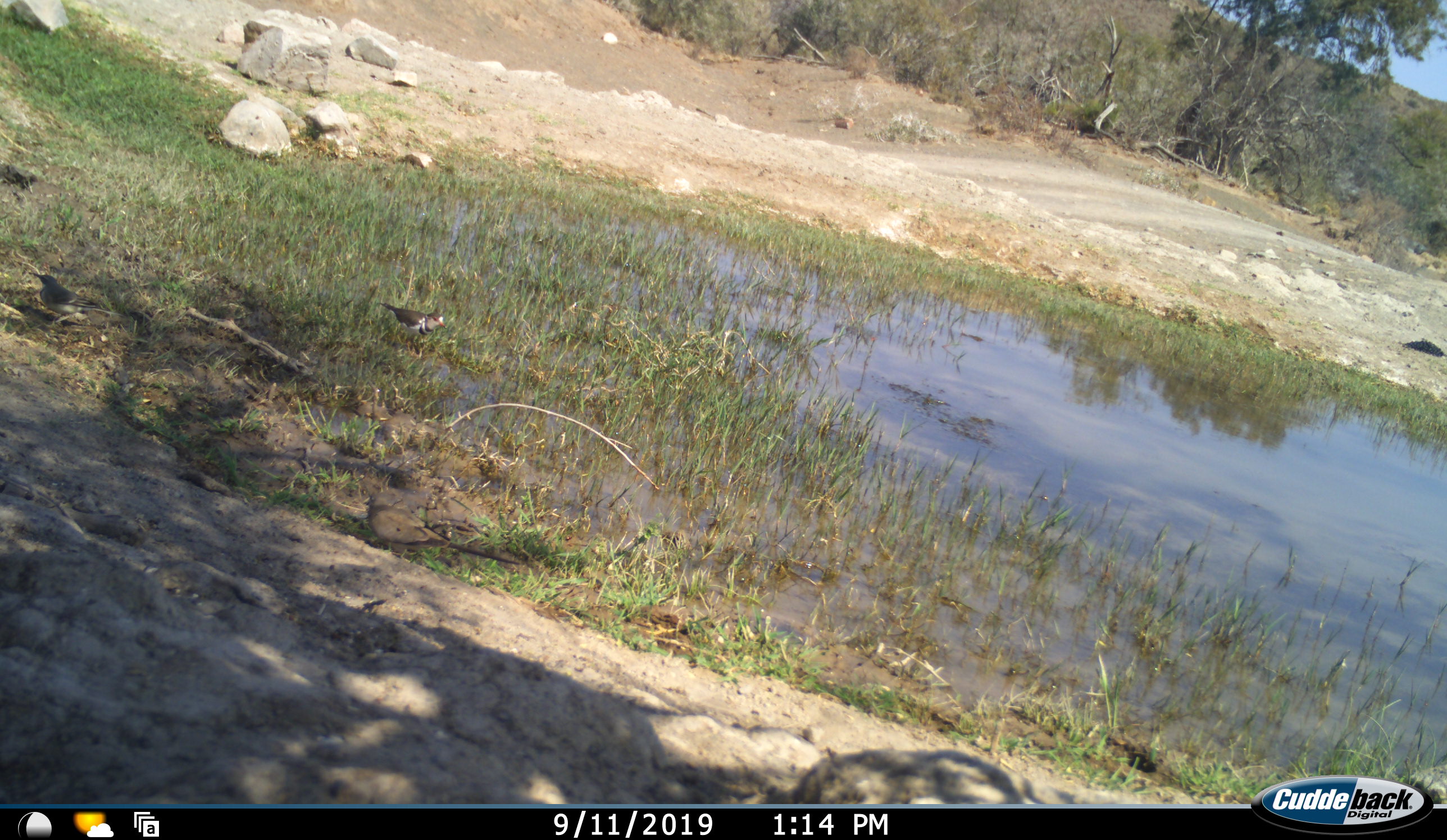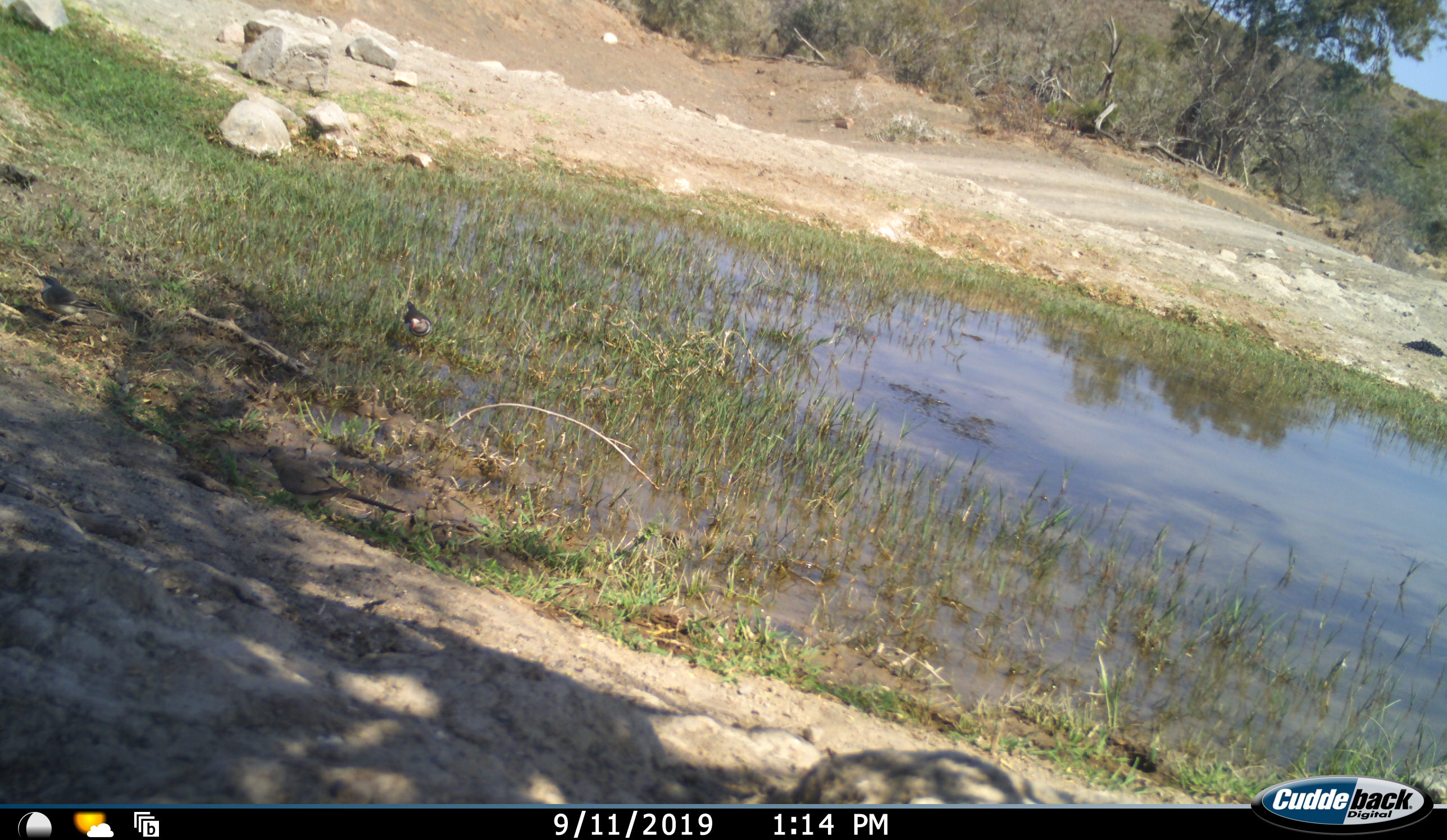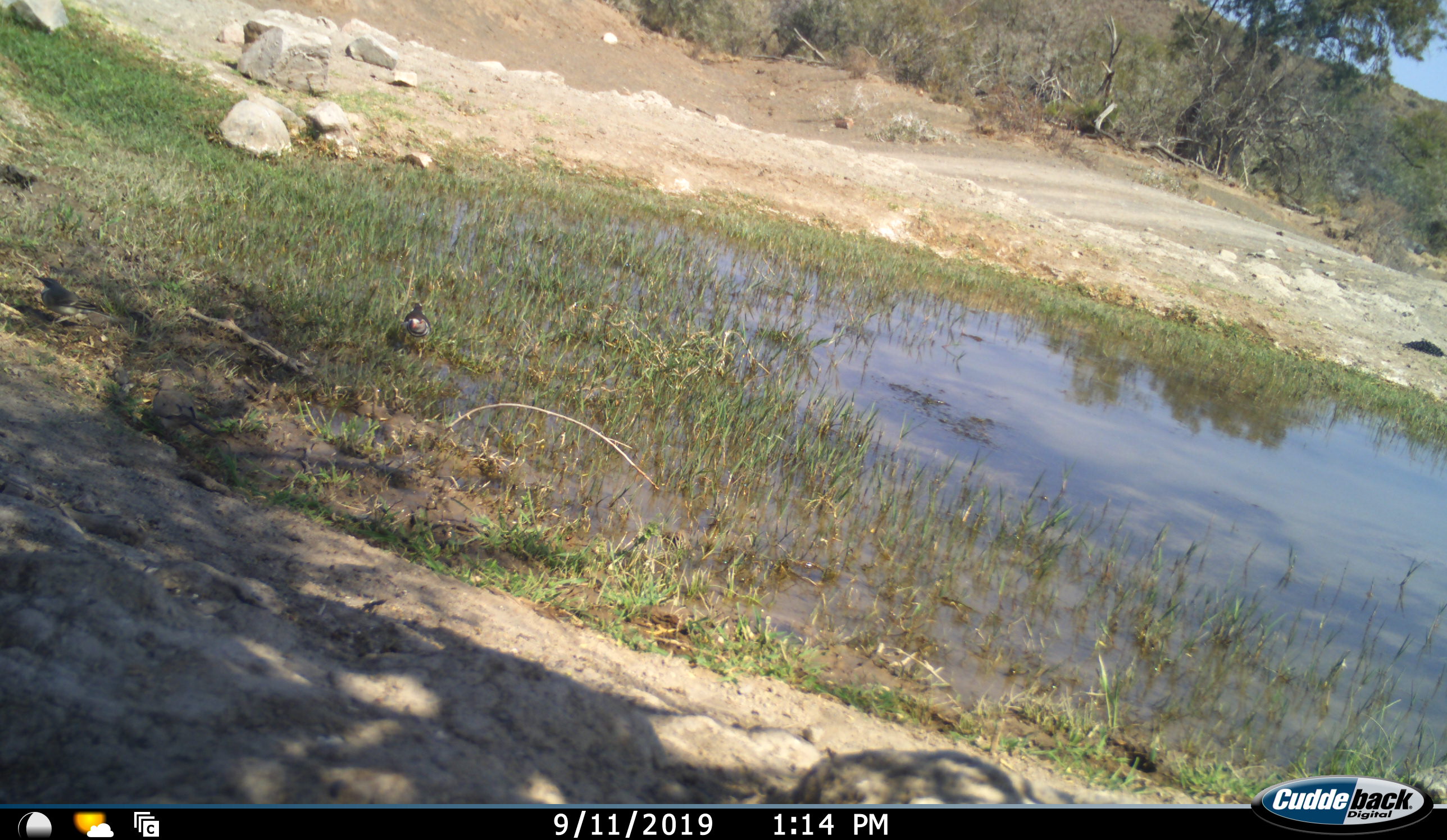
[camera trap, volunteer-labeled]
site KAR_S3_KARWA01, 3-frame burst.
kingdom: Animalia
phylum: Chordata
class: Aves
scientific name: Aves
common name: bird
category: birdother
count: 2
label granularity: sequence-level